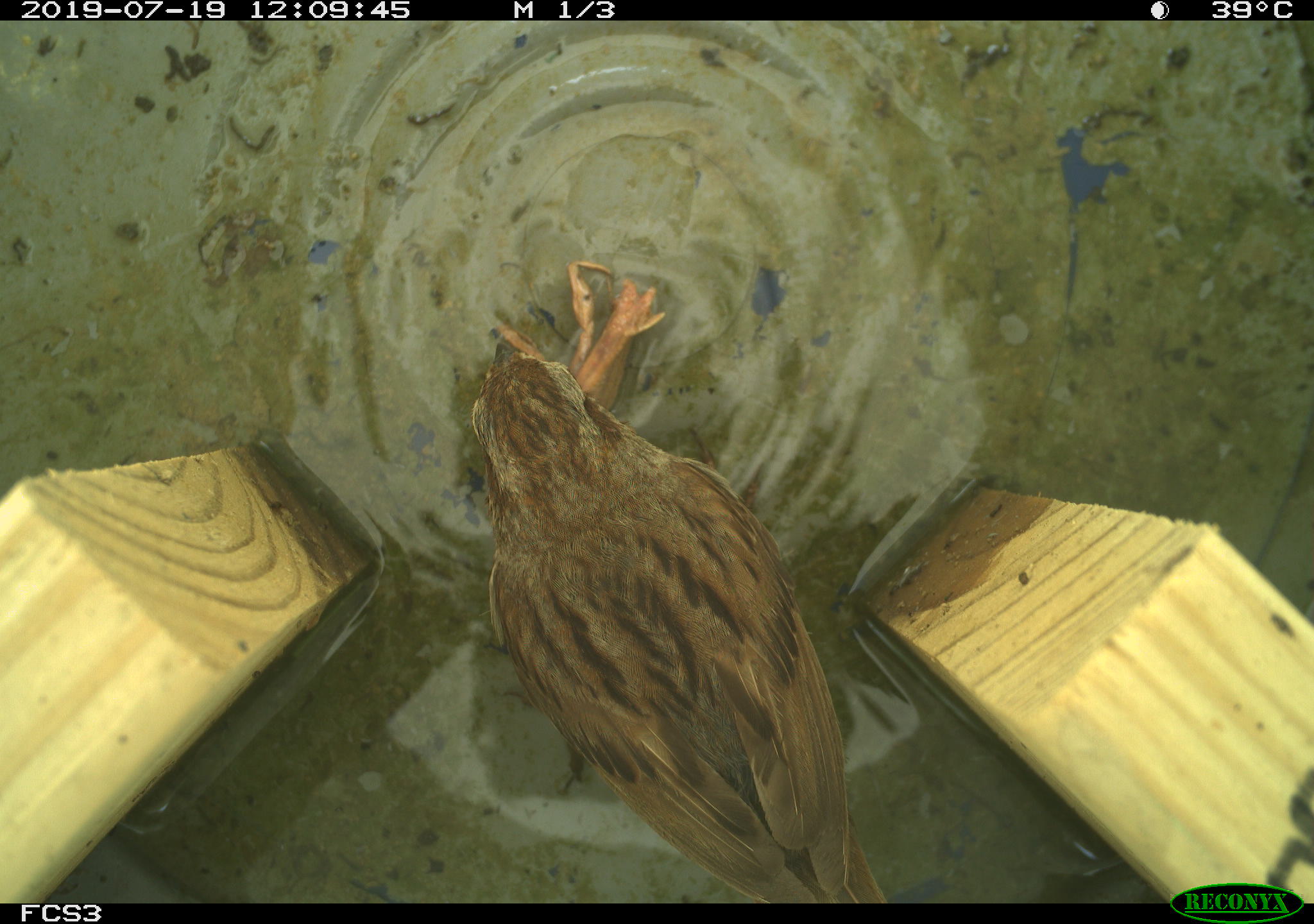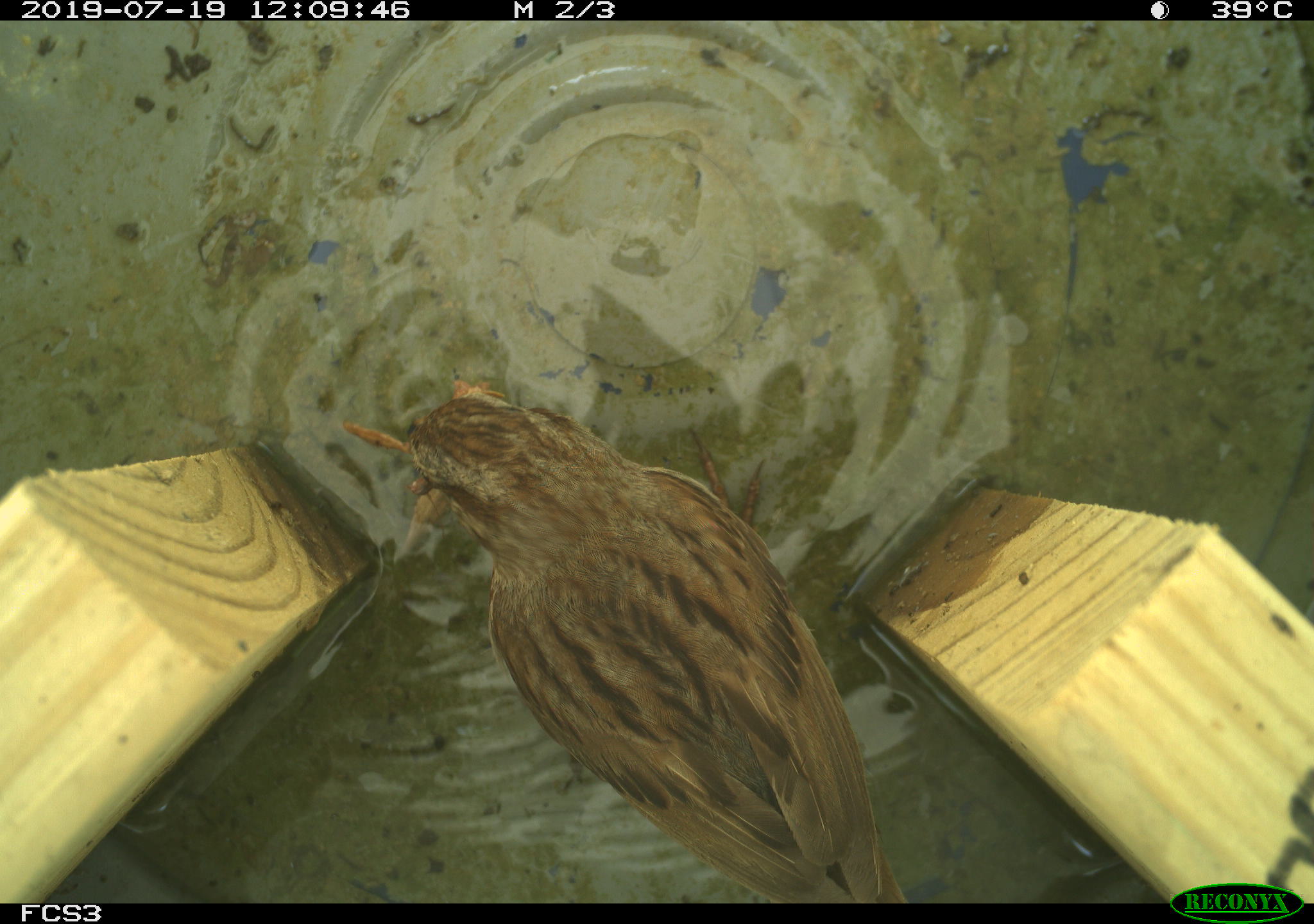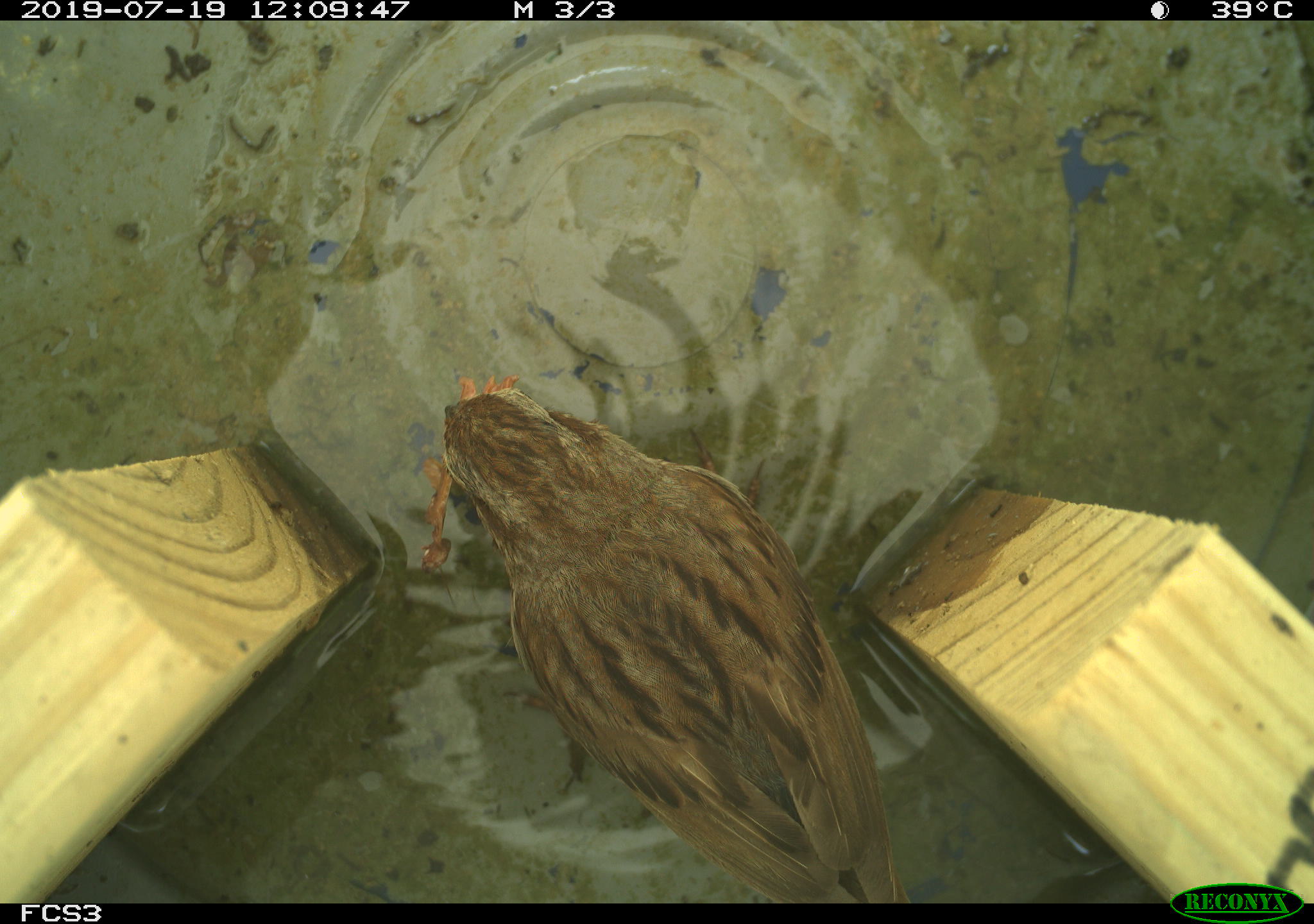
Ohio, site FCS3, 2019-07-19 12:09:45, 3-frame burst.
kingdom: Animalia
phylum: Chordata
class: Aves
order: Passeriformes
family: Passerellidae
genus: Melospiza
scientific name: Melospiza melodia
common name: song sparrow